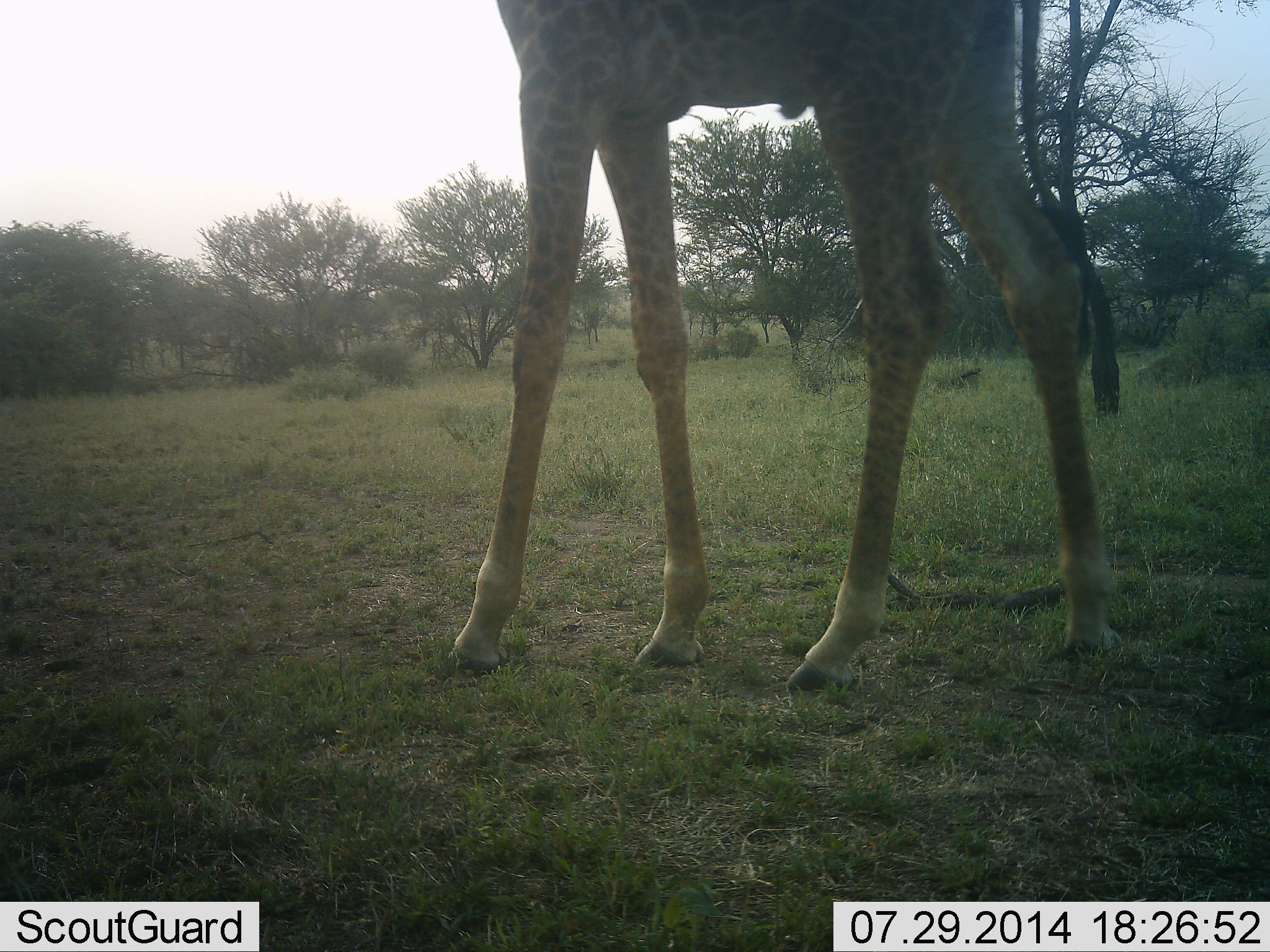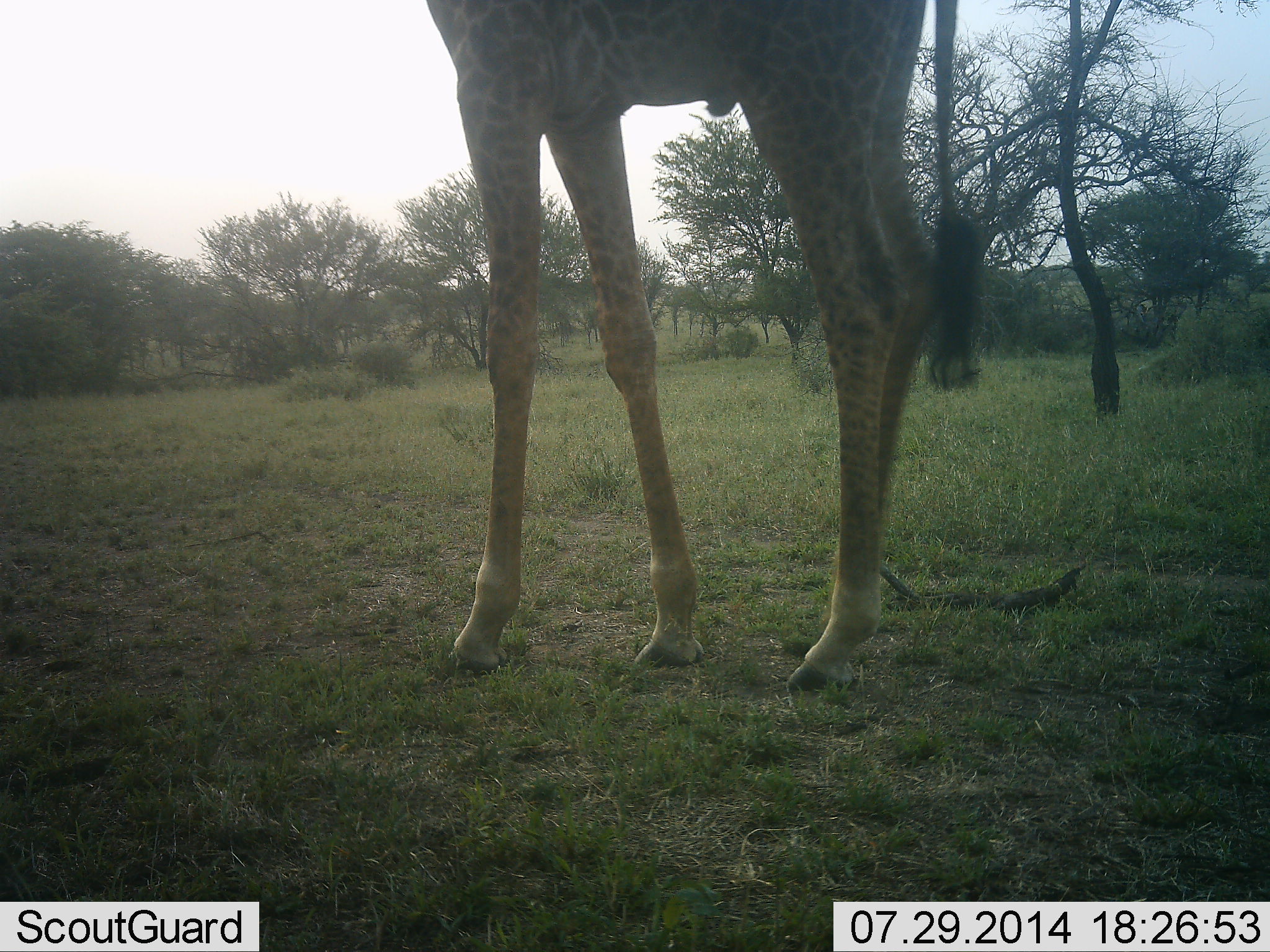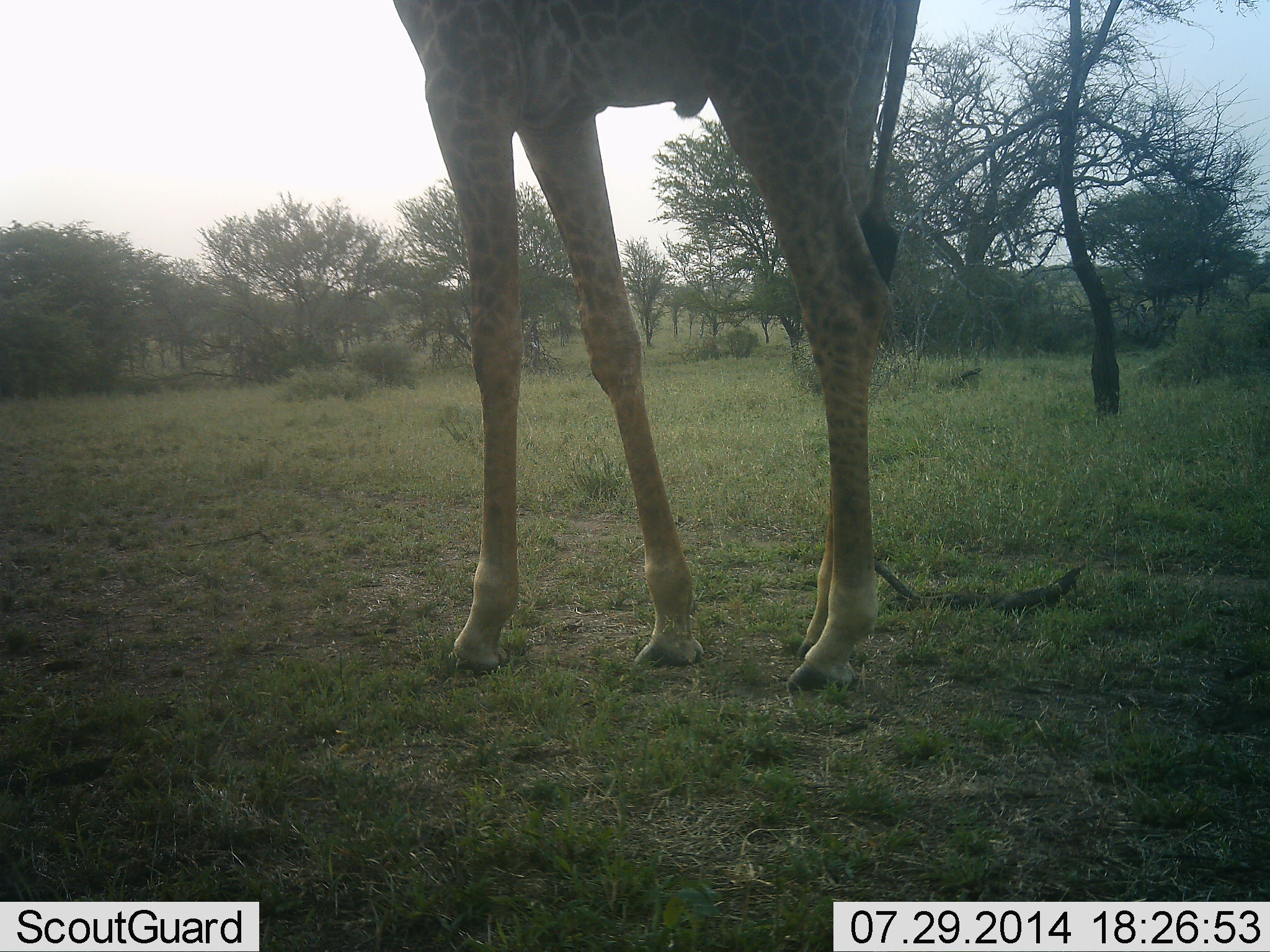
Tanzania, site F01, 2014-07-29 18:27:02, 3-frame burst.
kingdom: Animalia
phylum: Chordata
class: Mammalia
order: Artiodactyla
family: Giraffidae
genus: Giraffa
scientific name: Giraffa camelopardalis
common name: giraffe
Giraffe (Giraffa camelopardalis), count 1. Behavior (volunteer vote fractions): standing 45%, resting 0%, moving 55%, interacting 0%. Young present (vote fraction): 0%. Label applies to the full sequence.